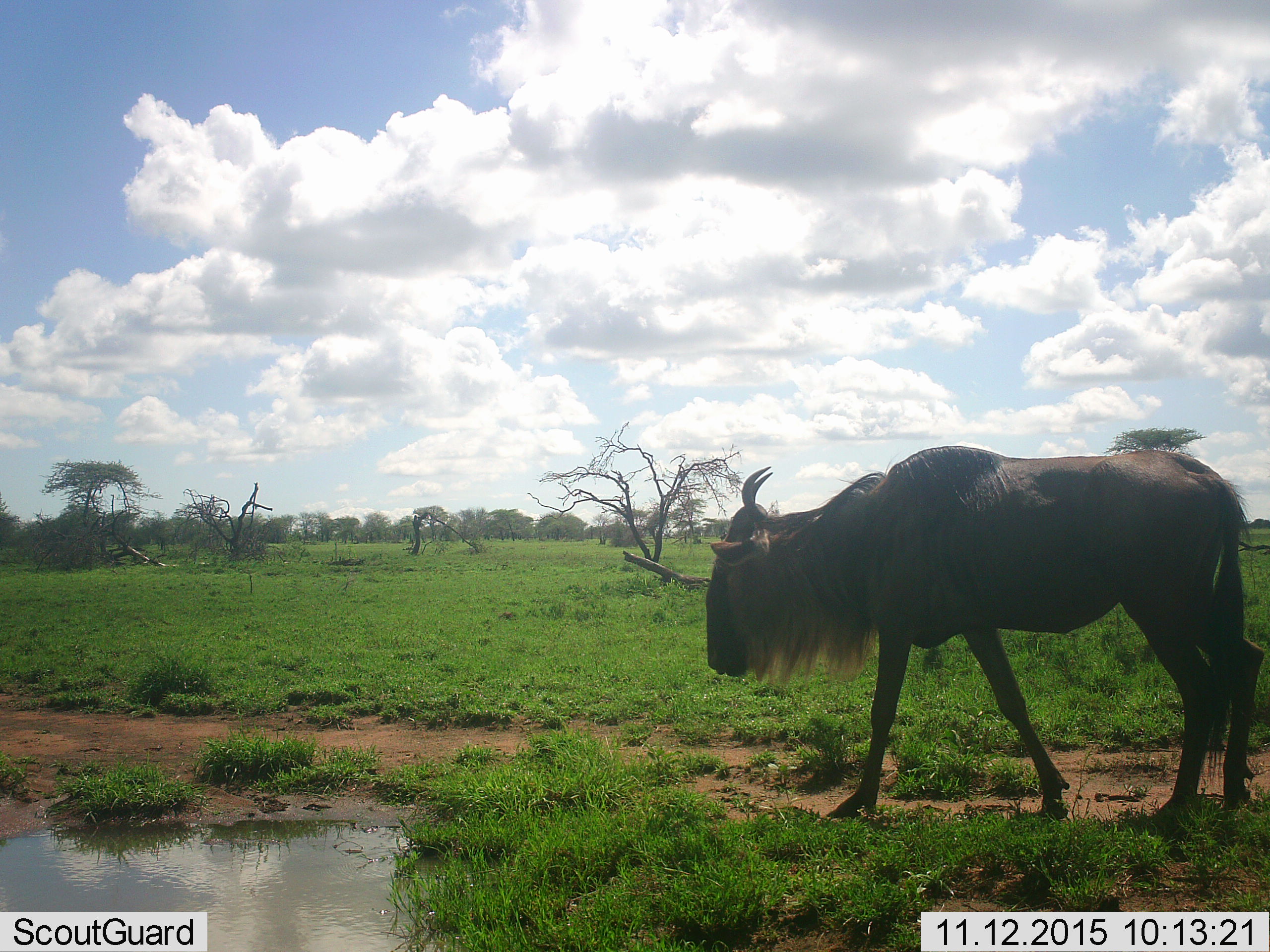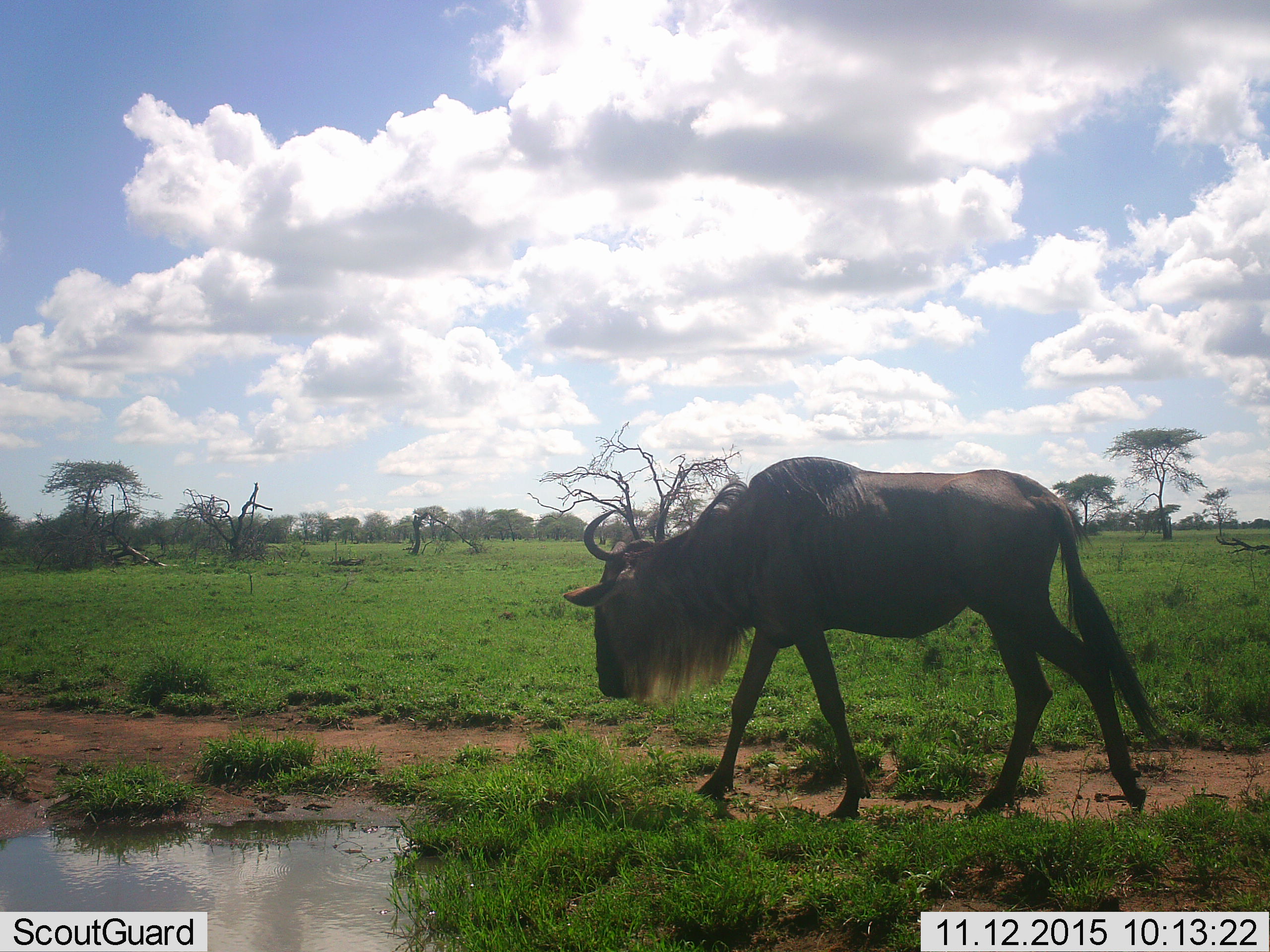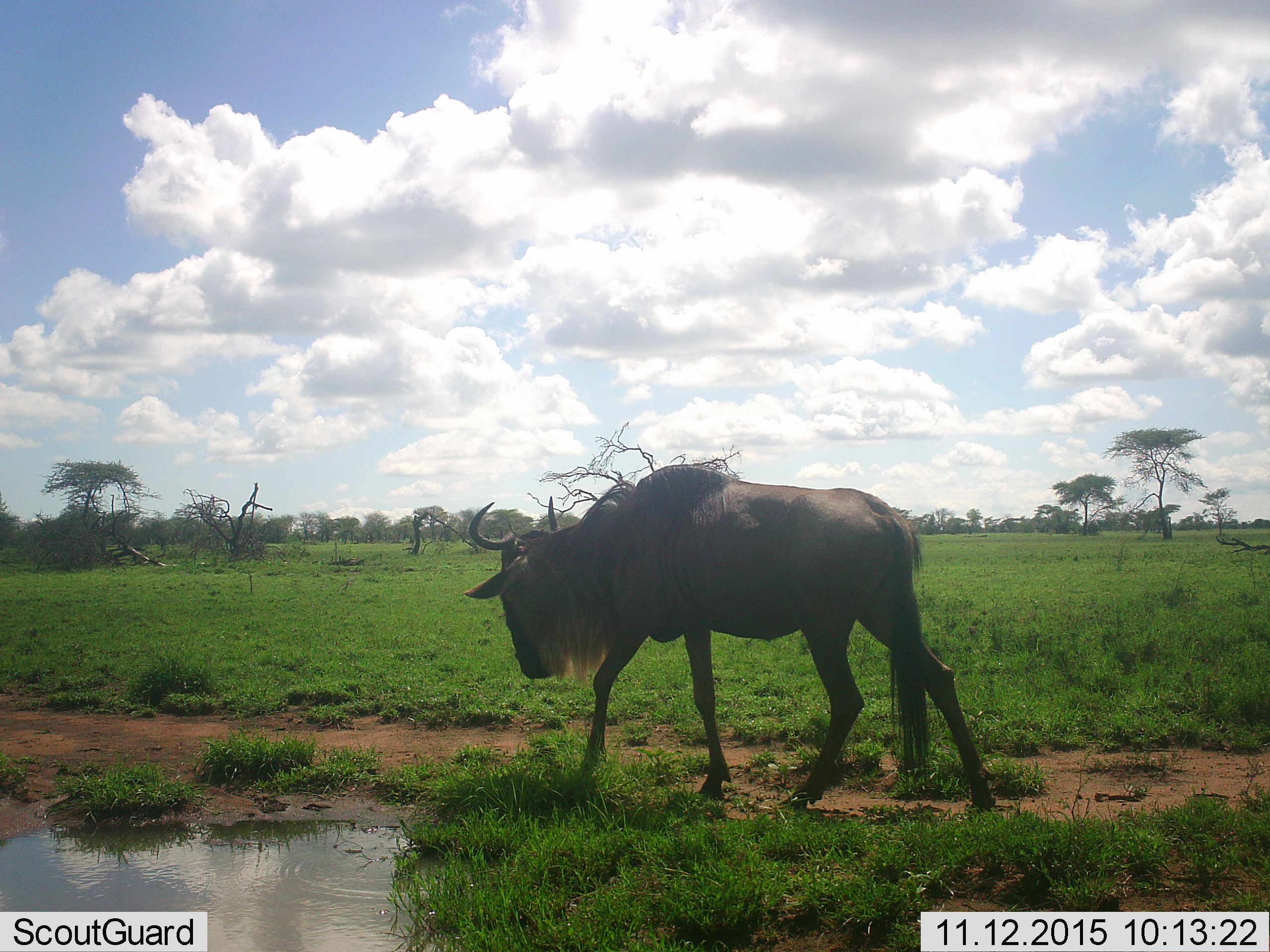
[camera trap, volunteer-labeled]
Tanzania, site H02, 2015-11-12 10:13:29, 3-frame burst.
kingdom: Animalia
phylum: Chordata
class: Mammalia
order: Artiodactyla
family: Bovidae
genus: Connochaetes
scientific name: Connochaetes taurinus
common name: blue wildebeest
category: wildebeest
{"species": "wildebeest (blue wildebeest) (Connochaetes taurinus)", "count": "1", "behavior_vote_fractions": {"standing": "10%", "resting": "0%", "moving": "100%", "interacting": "0%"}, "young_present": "0%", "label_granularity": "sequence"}